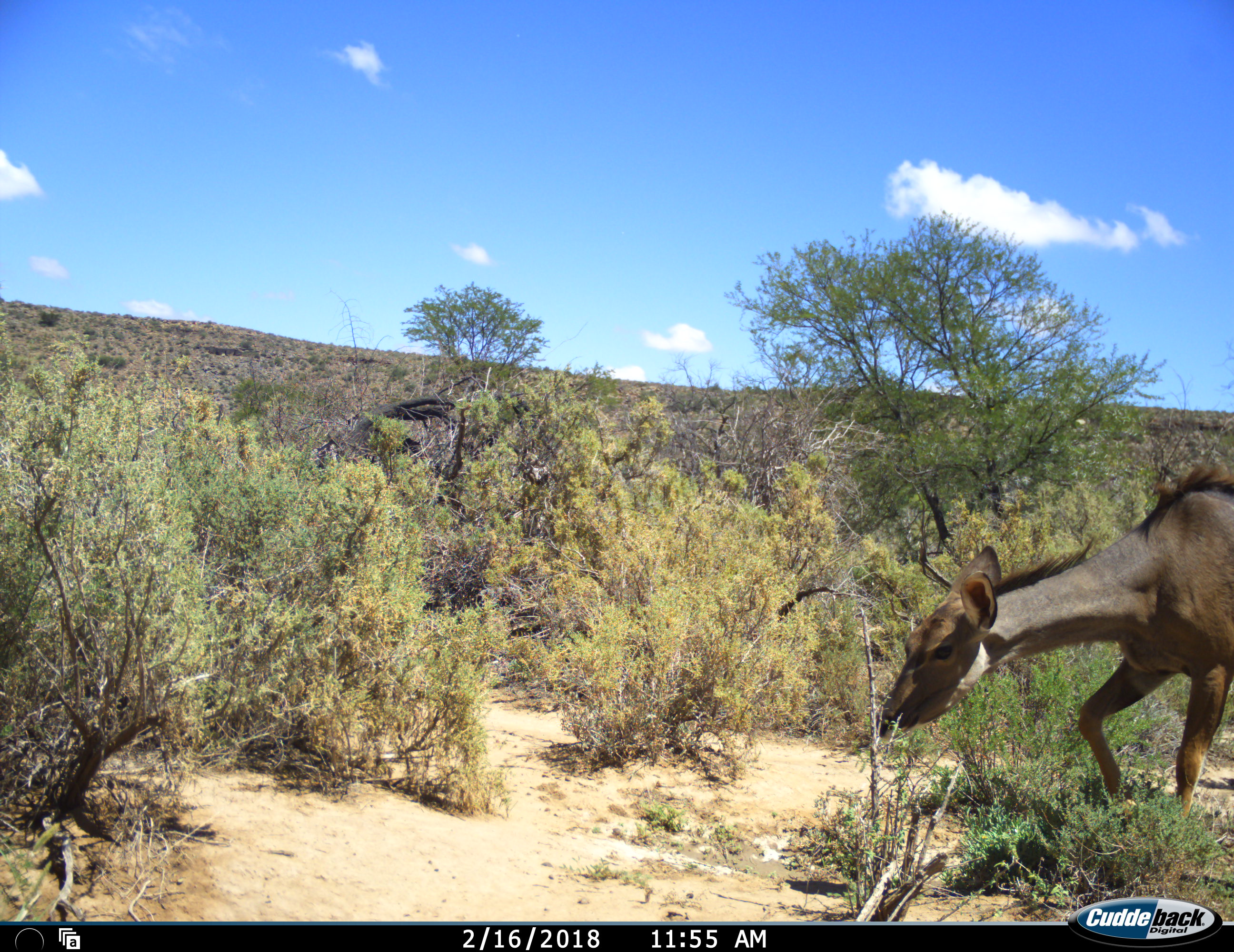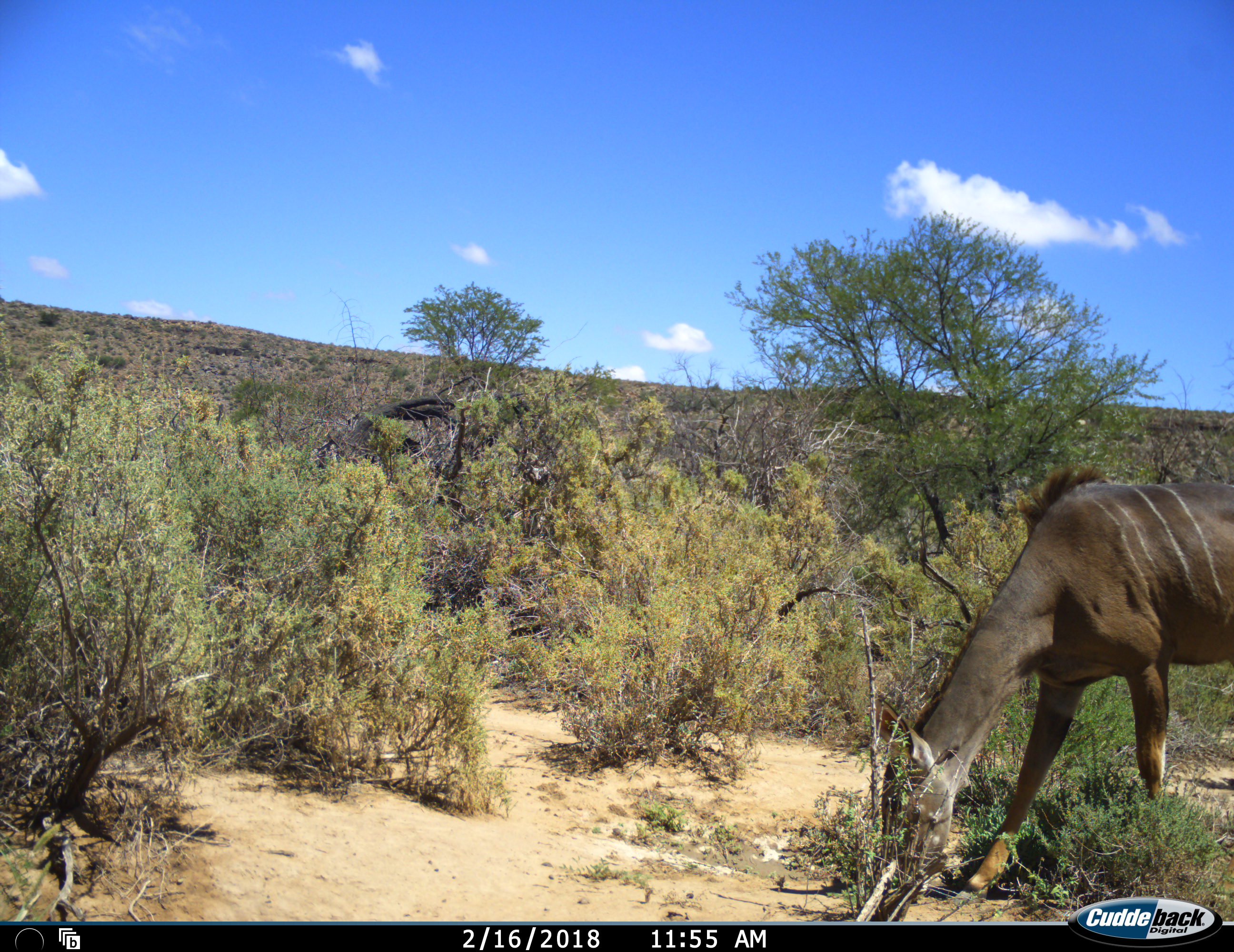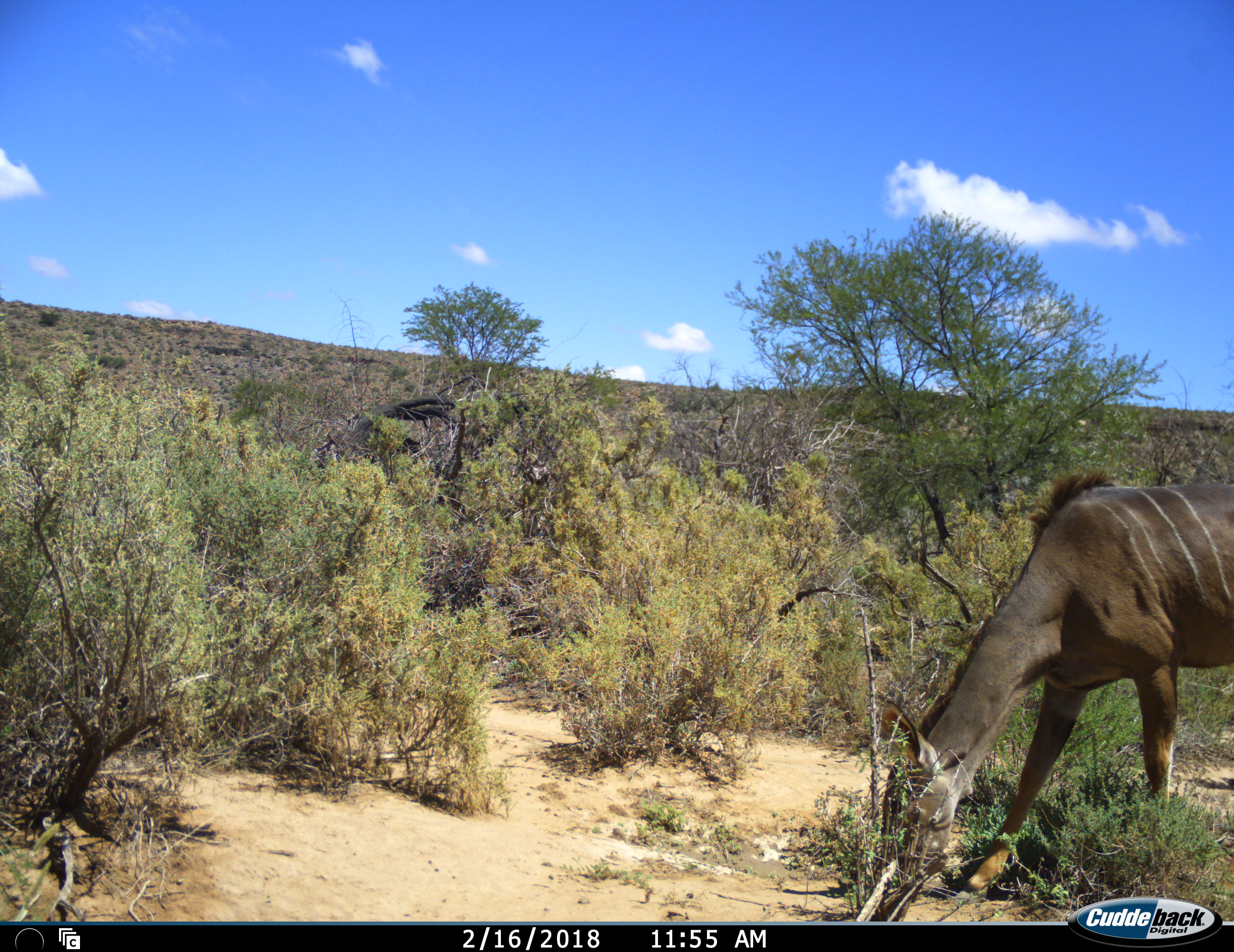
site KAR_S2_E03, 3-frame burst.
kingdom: Animalia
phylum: Chordata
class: Mammalia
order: Artiodactyla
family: Bovidae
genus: Tragelaphus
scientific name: Tragelaphus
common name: kudu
Kudu (Tragelaphus), count 1. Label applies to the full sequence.